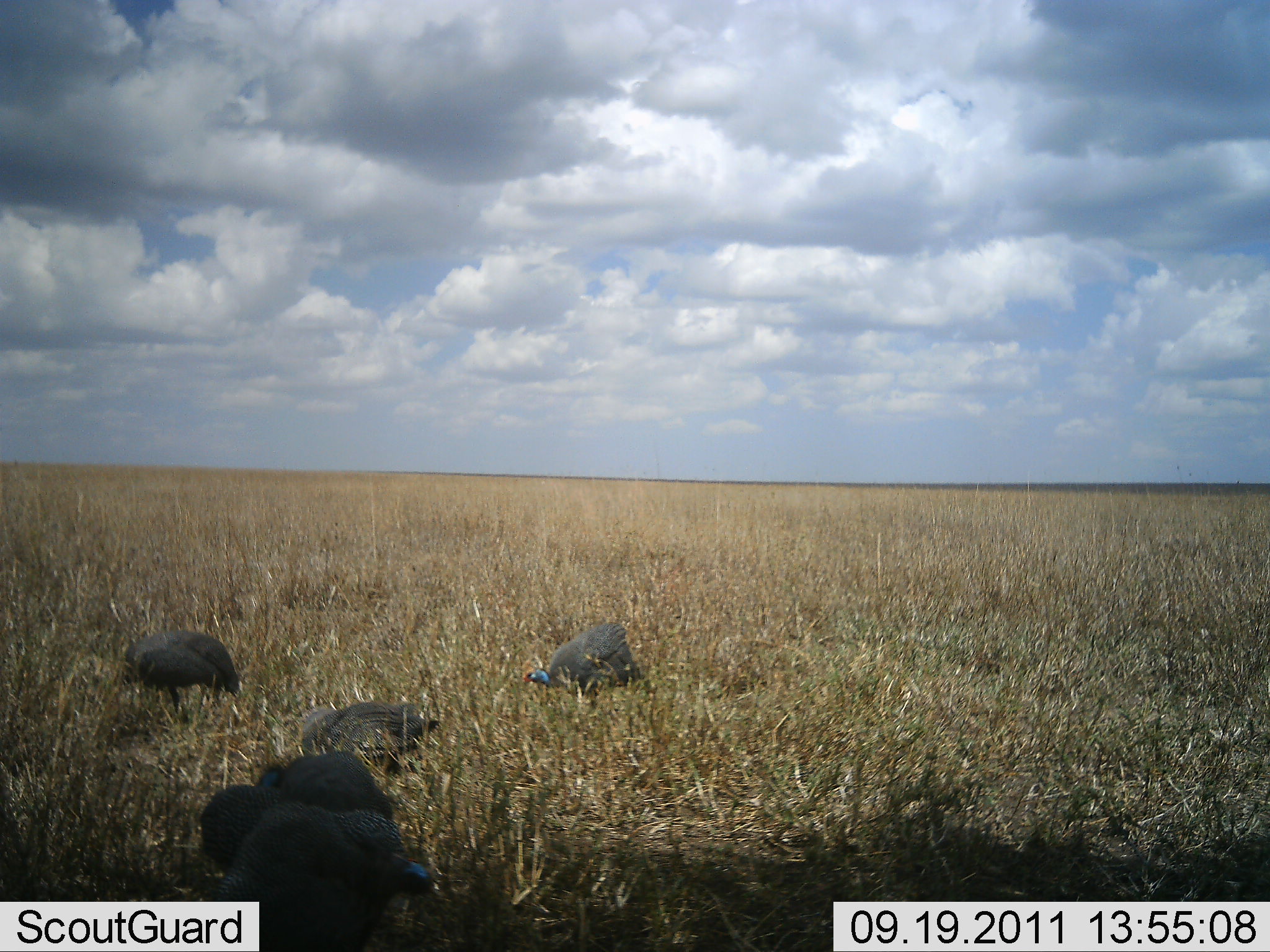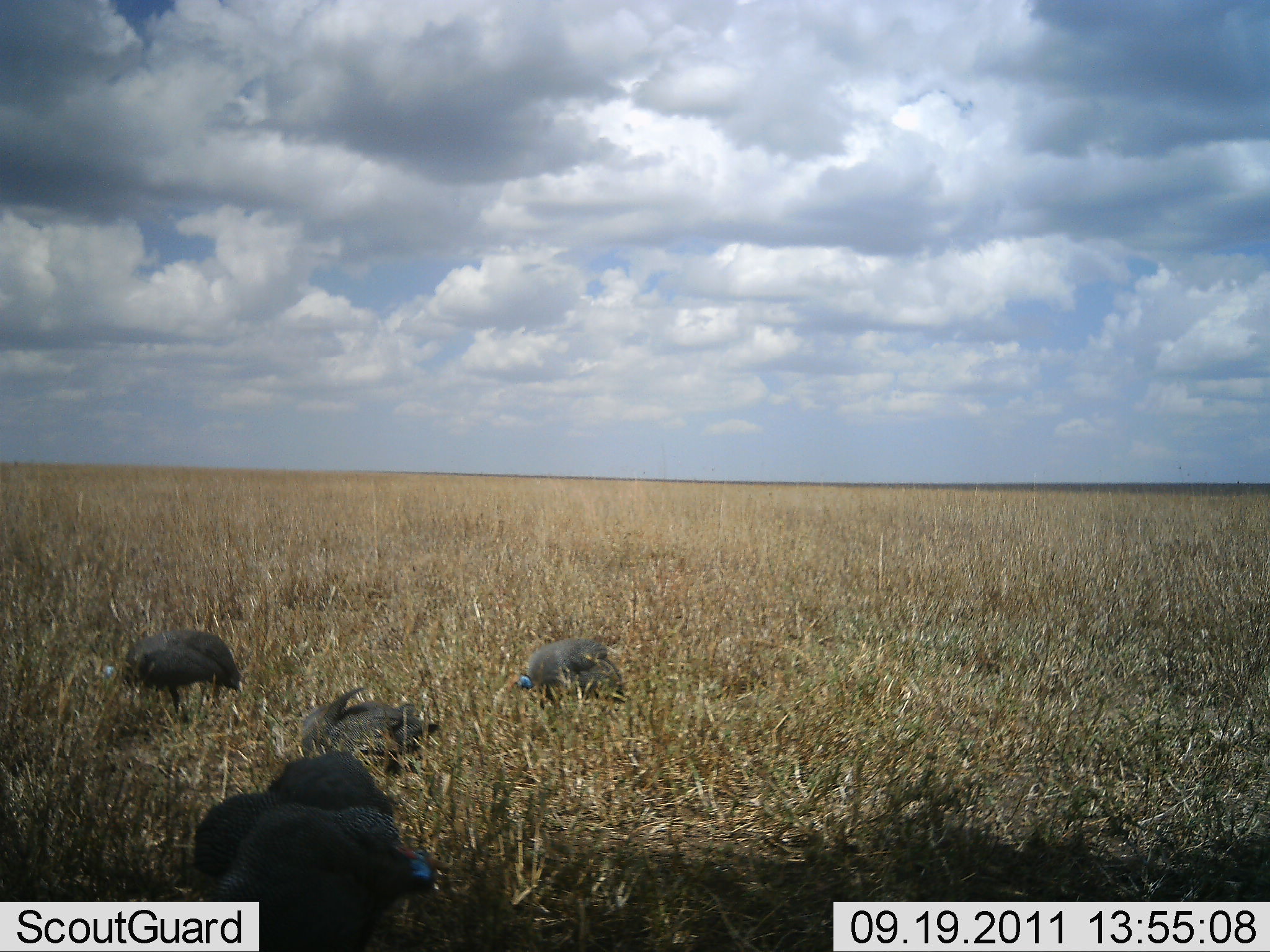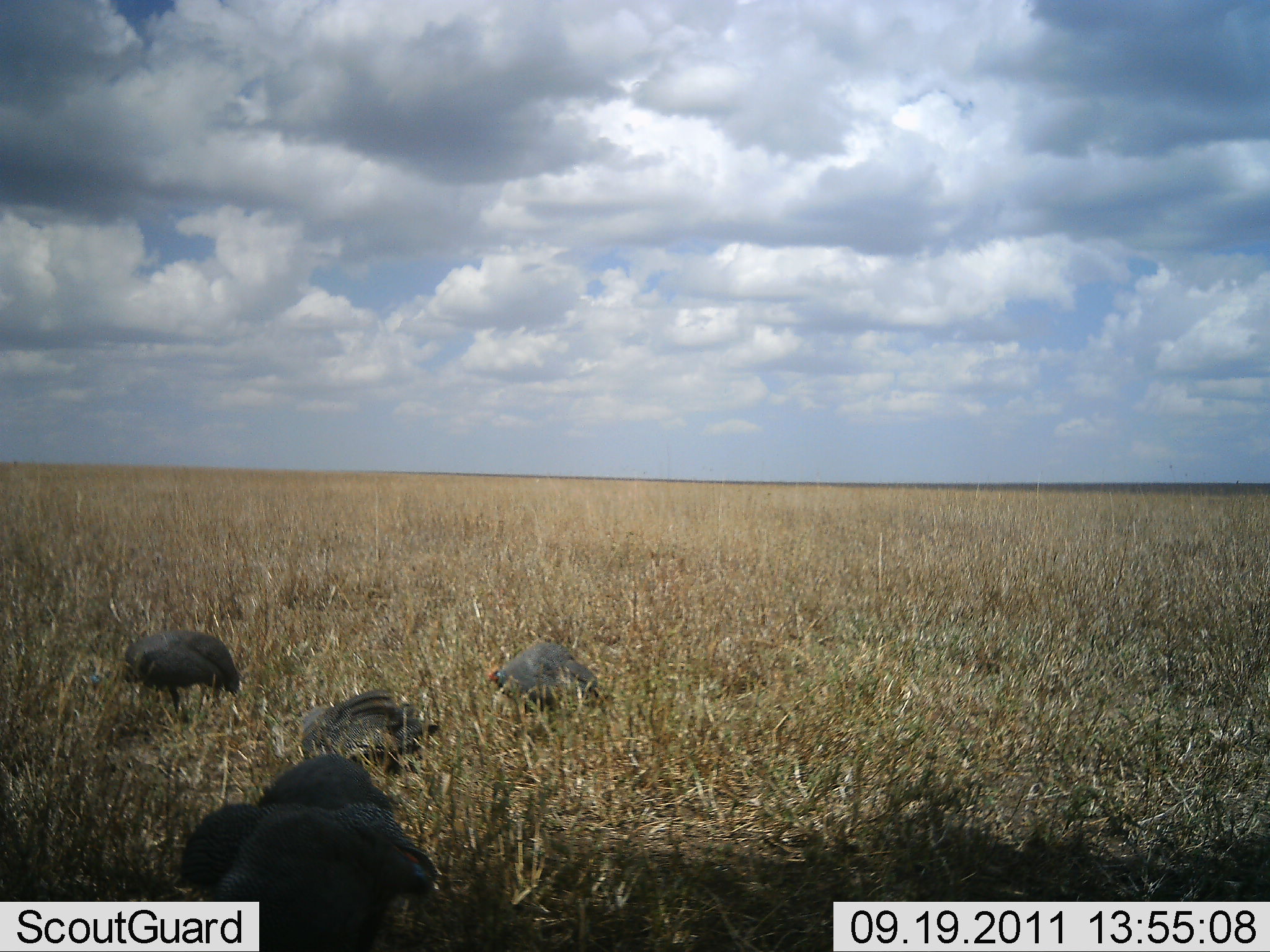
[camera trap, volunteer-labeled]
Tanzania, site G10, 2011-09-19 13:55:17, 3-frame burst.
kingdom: Animalia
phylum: Chordata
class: Aves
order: Galliformes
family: Numididae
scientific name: Numididae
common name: guinea fowl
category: guineafowl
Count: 4.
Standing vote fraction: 36%.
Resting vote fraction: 21%.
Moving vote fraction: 21%.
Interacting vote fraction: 0%.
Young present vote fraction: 0%.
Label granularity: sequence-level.